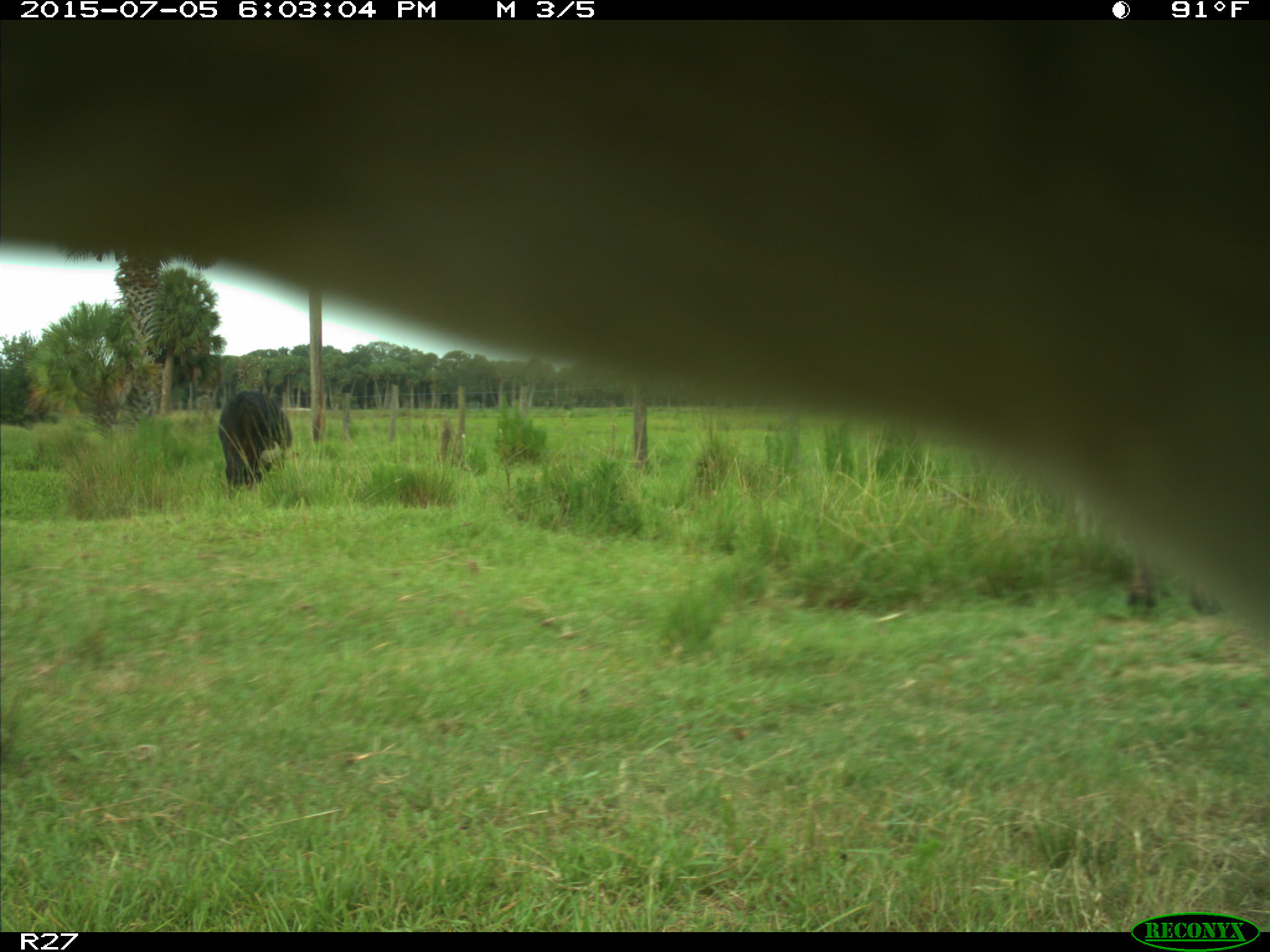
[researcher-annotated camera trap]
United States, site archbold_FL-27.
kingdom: Animalia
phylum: Chordata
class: Mammalia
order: Artiodactyla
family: Bovidae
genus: Bos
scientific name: Bos taurus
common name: domestic cow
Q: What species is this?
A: Bos taurus (domestic cow).